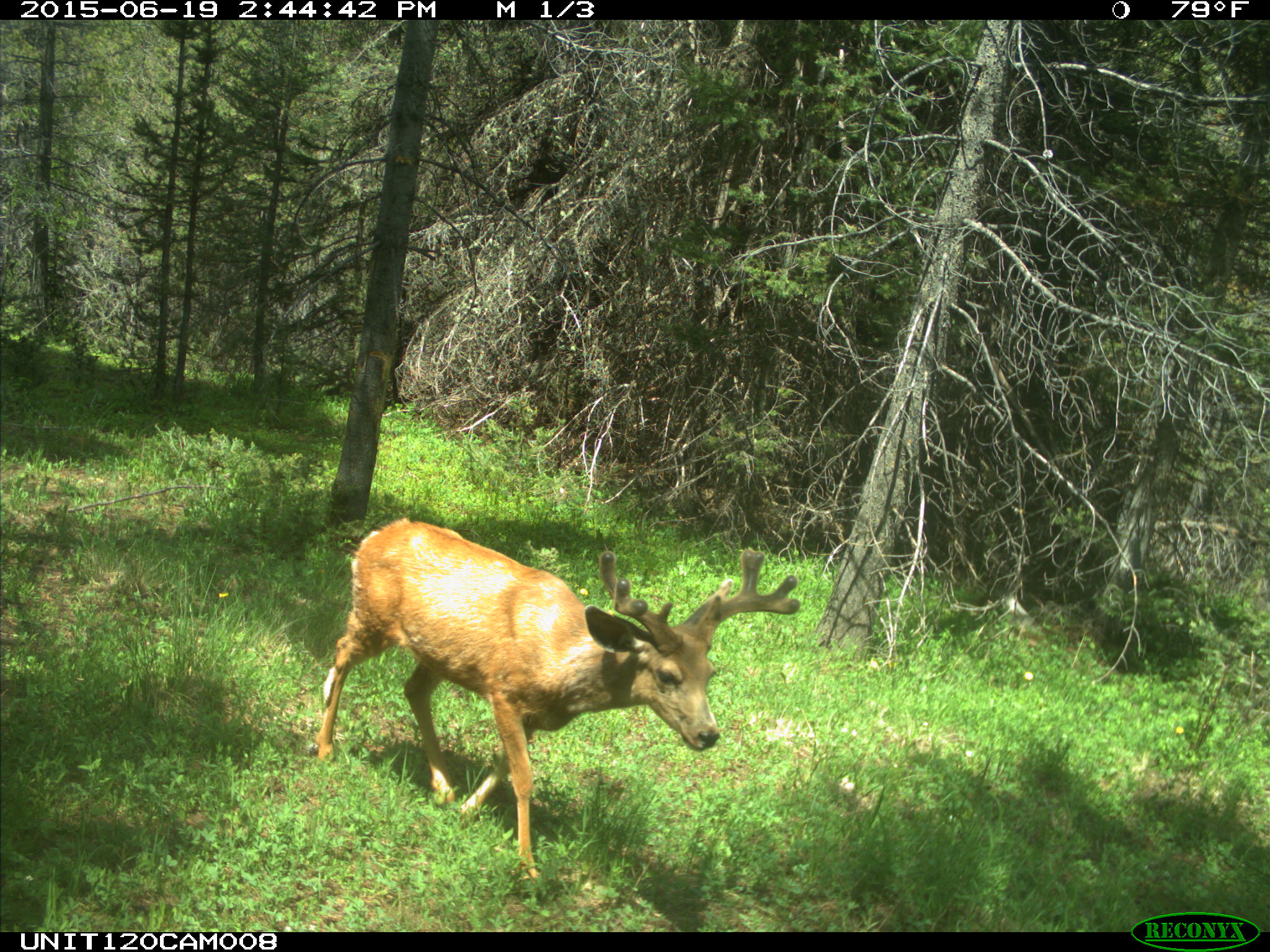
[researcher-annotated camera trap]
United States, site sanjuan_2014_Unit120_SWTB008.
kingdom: Animalia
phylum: Chordata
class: Mammalia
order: Artiodactyla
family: Cervidae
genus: Odocoileus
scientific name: Odocoileus hemionus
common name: mule deer